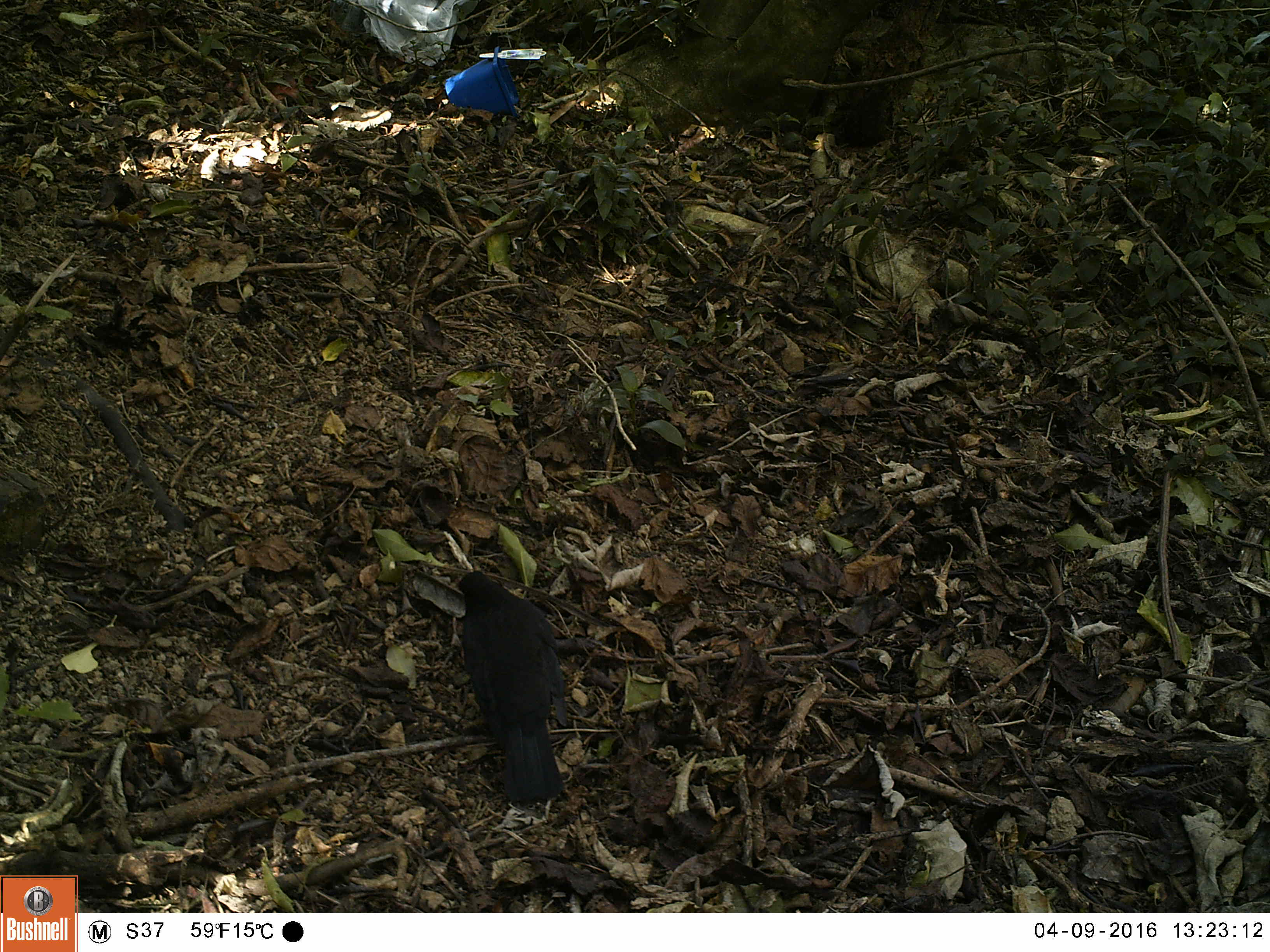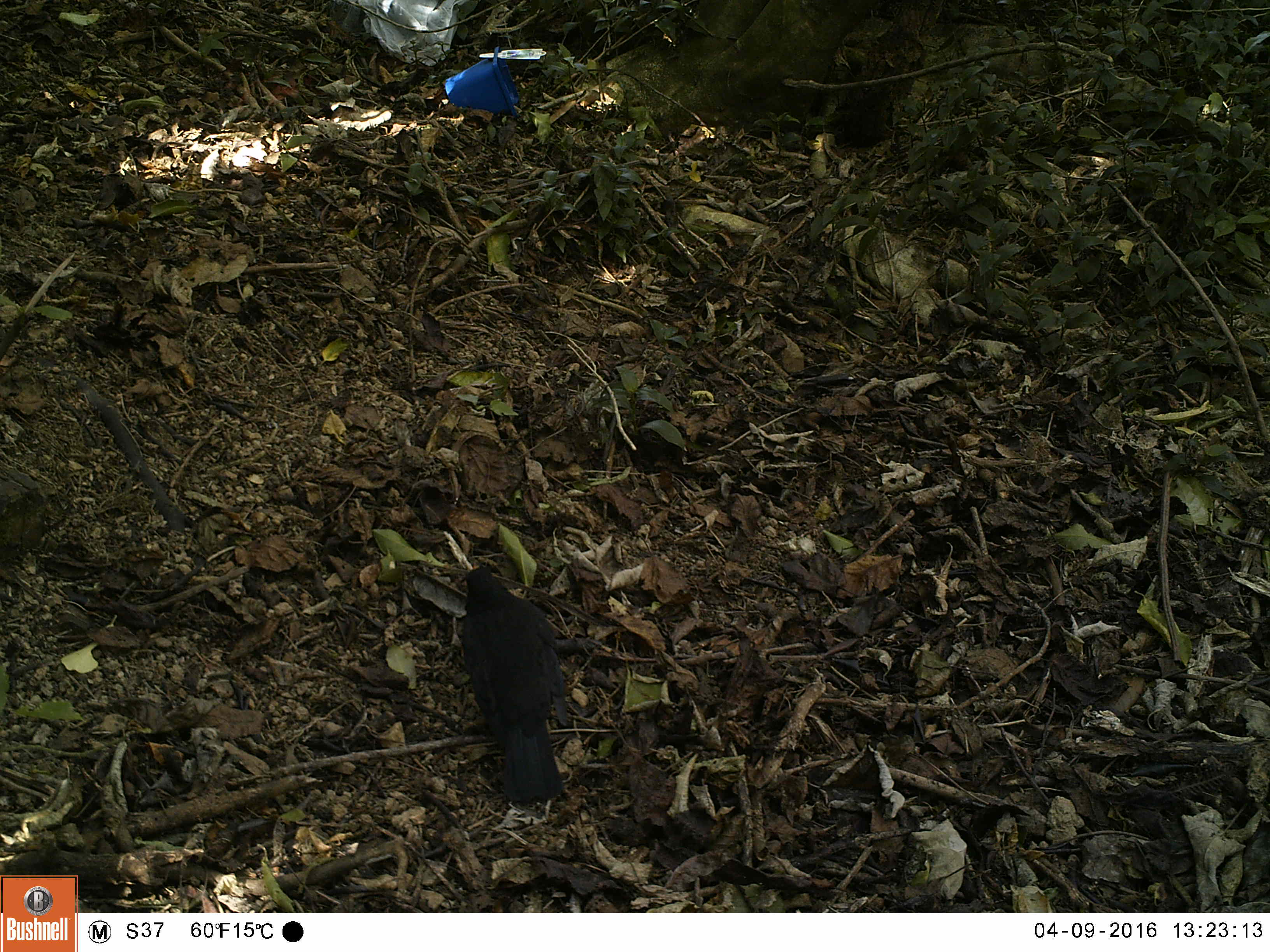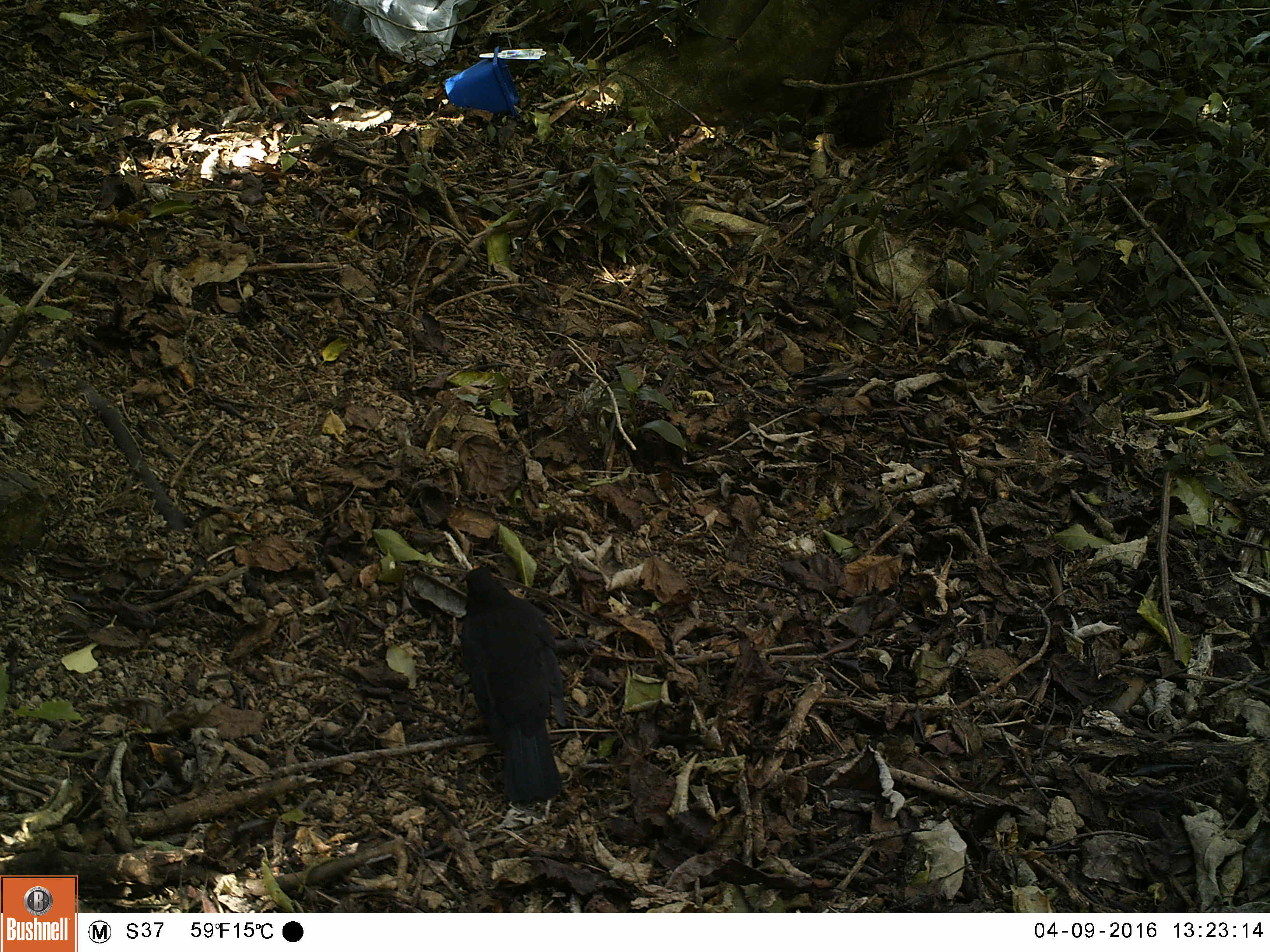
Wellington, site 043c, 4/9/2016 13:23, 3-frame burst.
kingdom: Animalia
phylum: Chordata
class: Aves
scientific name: Aves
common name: bird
Bird (Aves).